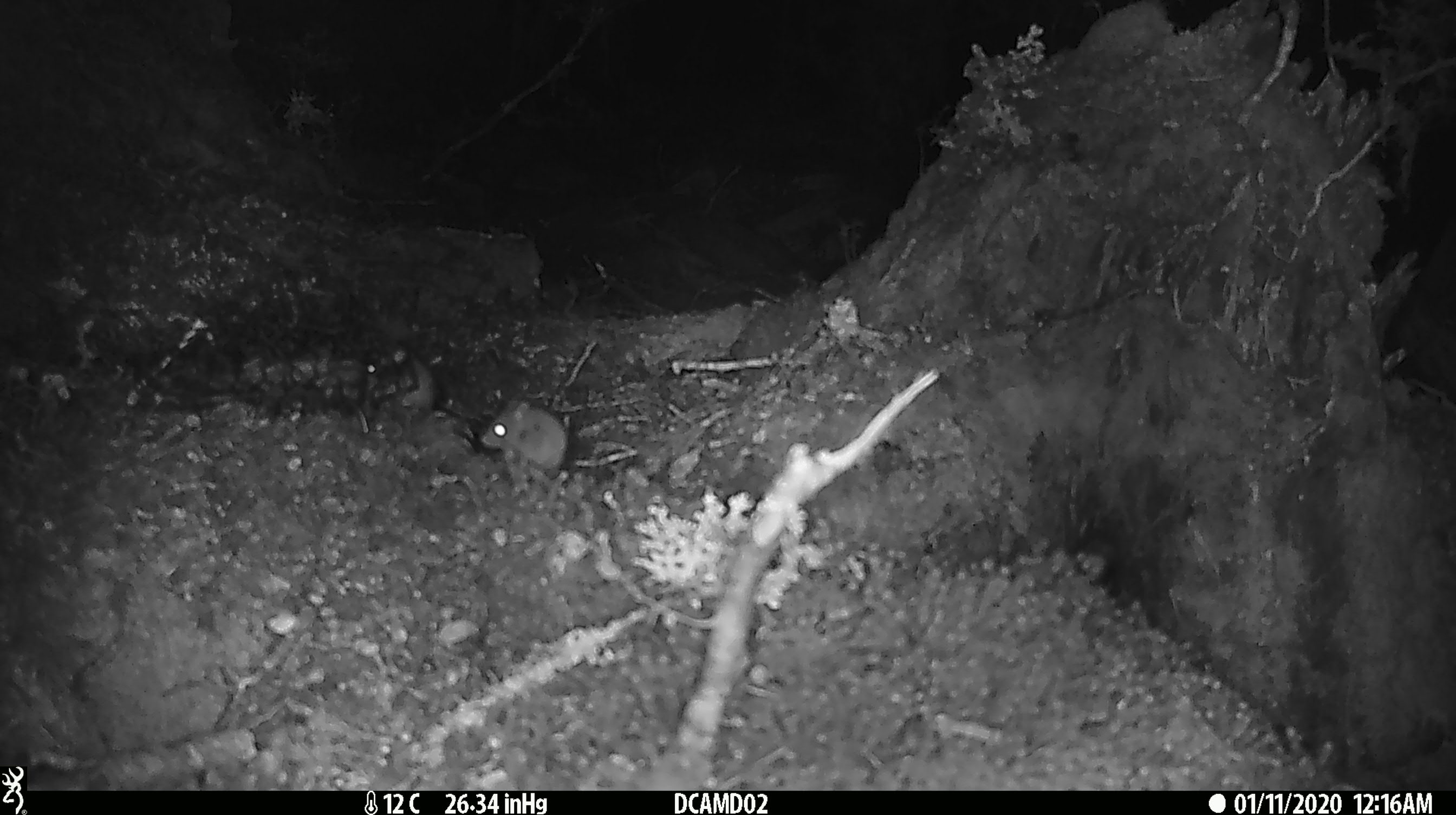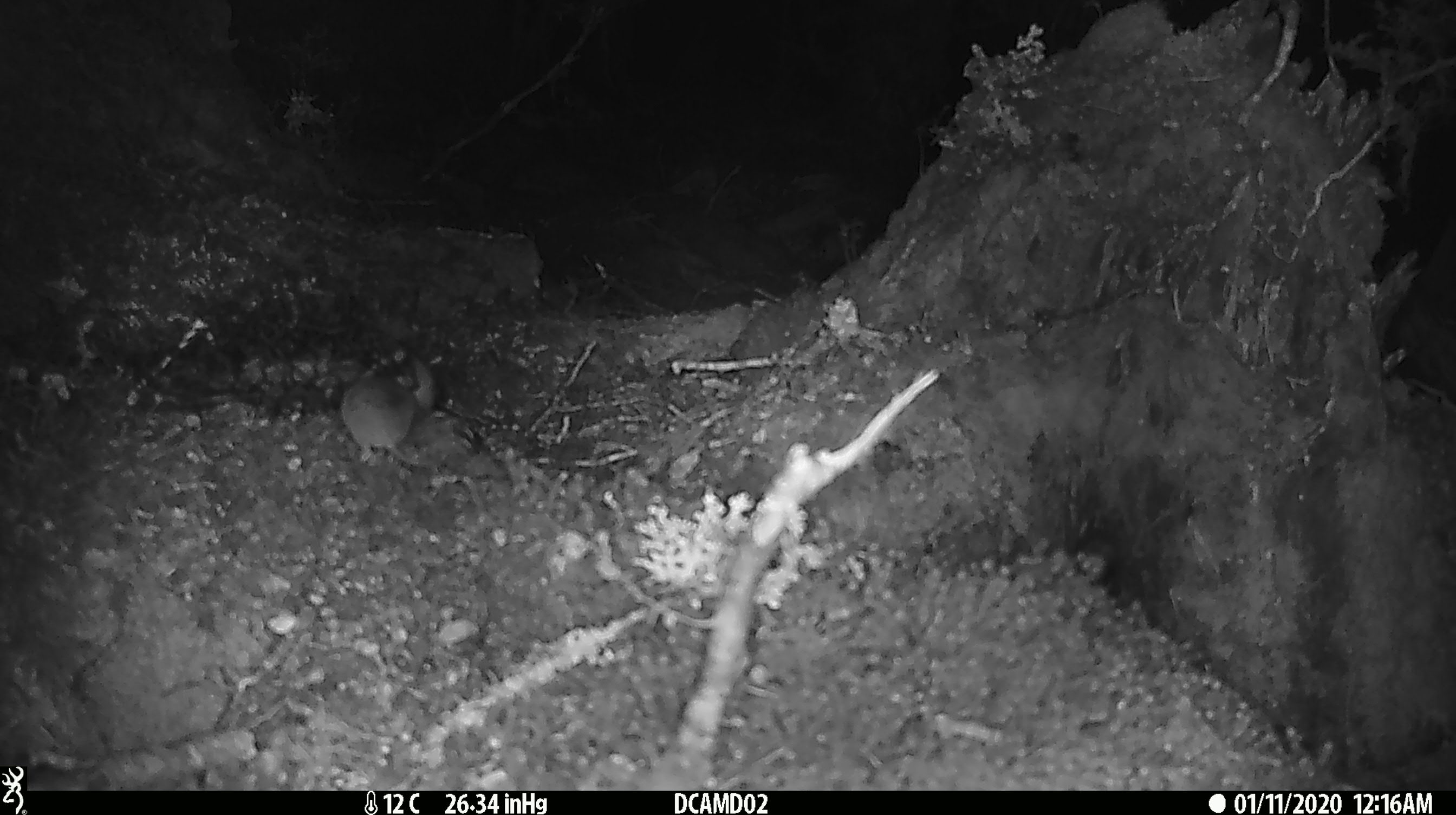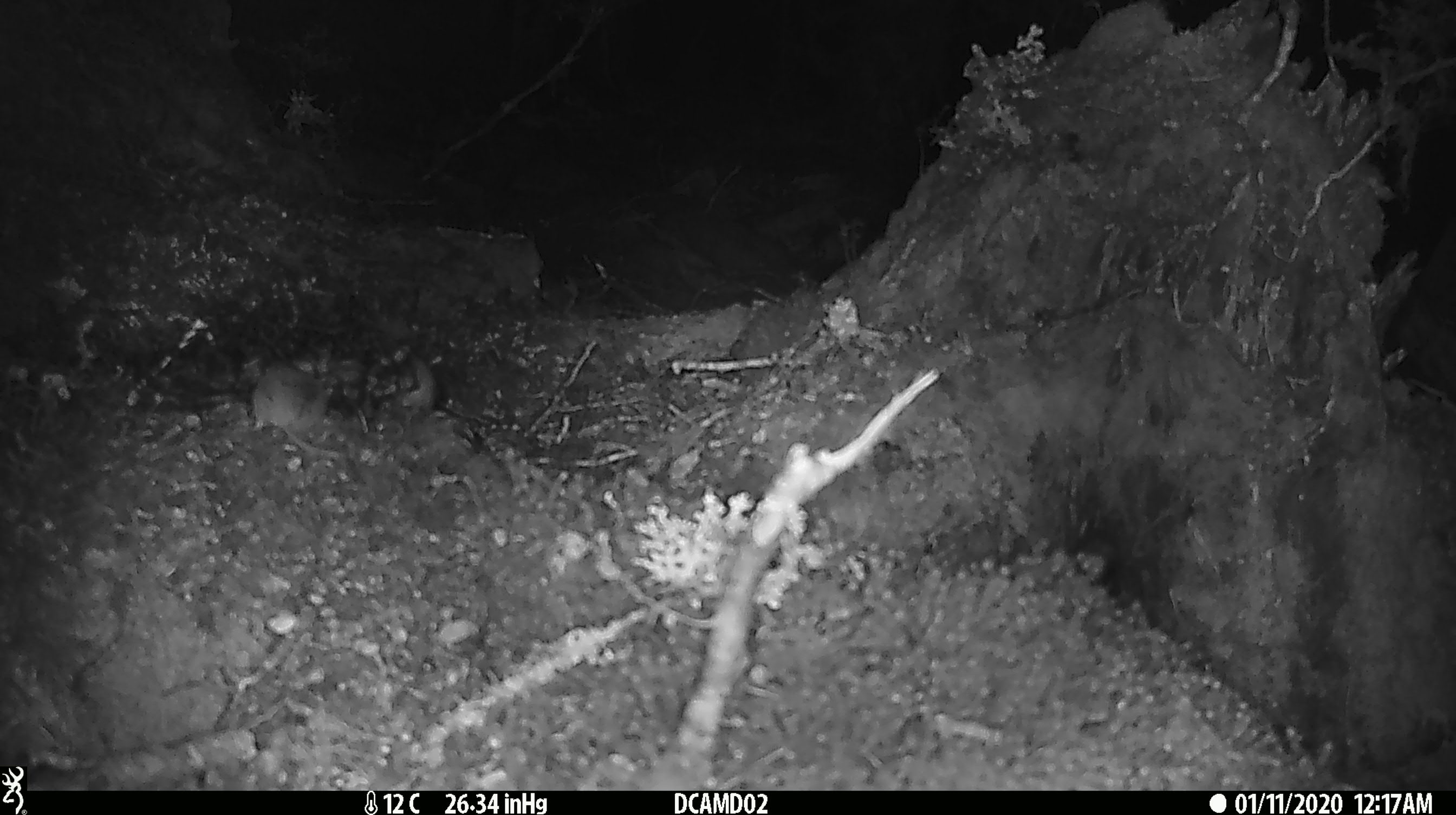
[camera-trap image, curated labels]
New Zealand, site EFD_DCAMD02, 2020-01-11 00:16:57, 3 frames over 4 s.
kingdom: Animalia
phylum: Chordata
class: Mammalia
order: Rodentia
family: Muridae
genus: Mus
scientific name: Mus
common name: mouse